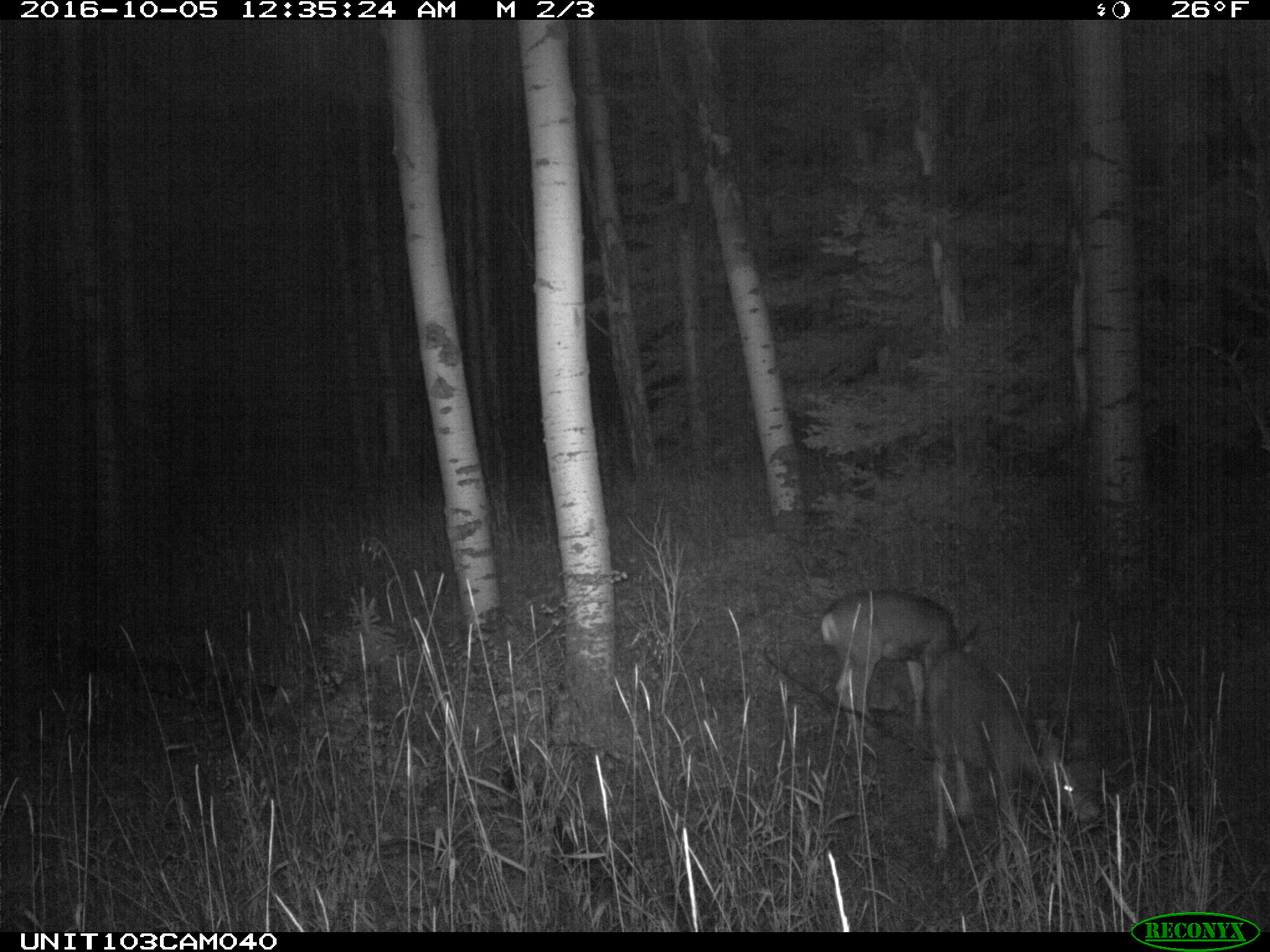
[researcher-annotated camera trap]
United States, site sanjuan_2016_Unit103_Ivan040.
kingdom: Animalia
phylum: Chordata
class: Mammalia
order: Artiodactyla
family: Cervidae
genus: Odocoileus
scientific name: Odocoileus hemionus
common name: mule deer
Odocoileus hemionus (mule deer).